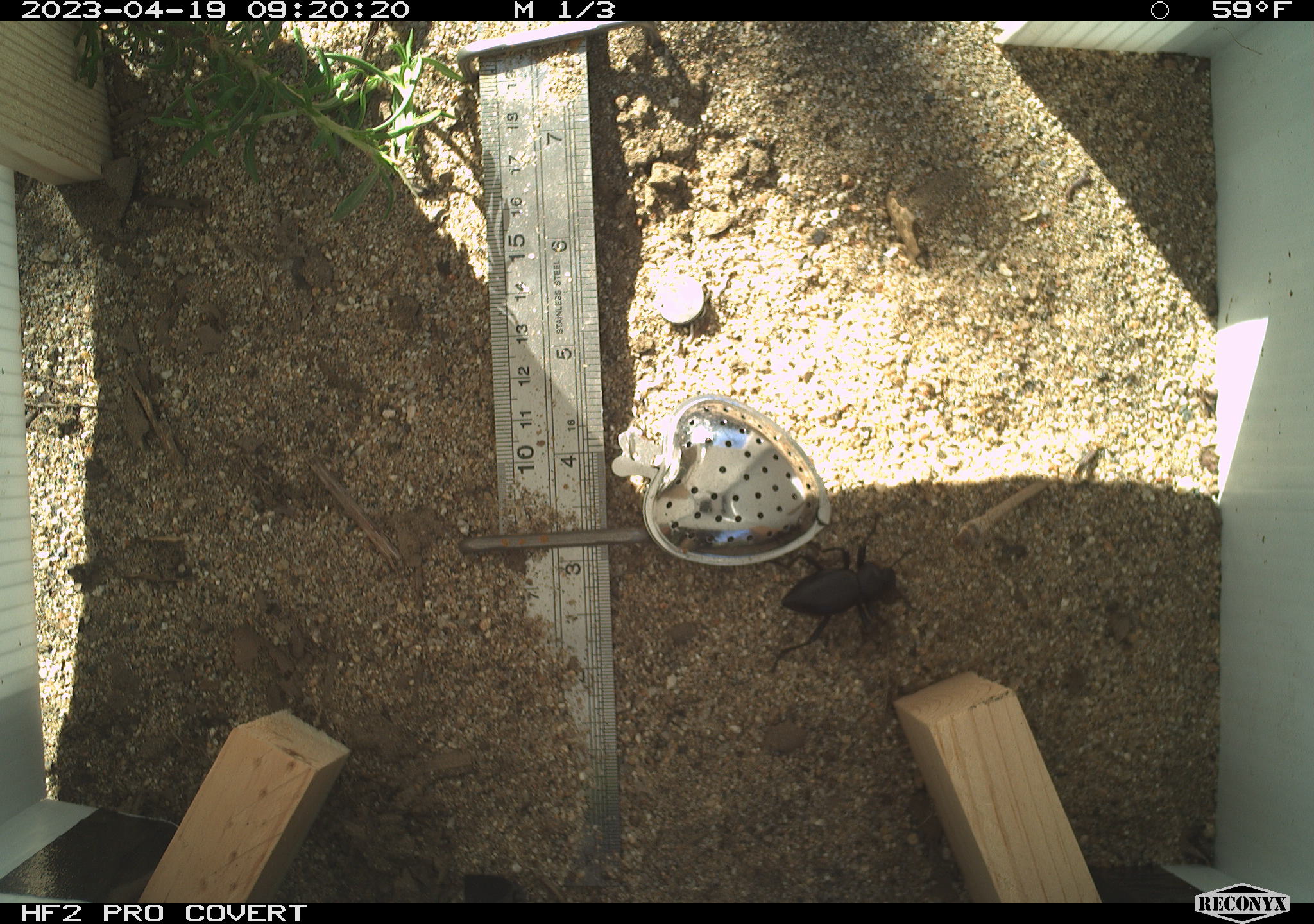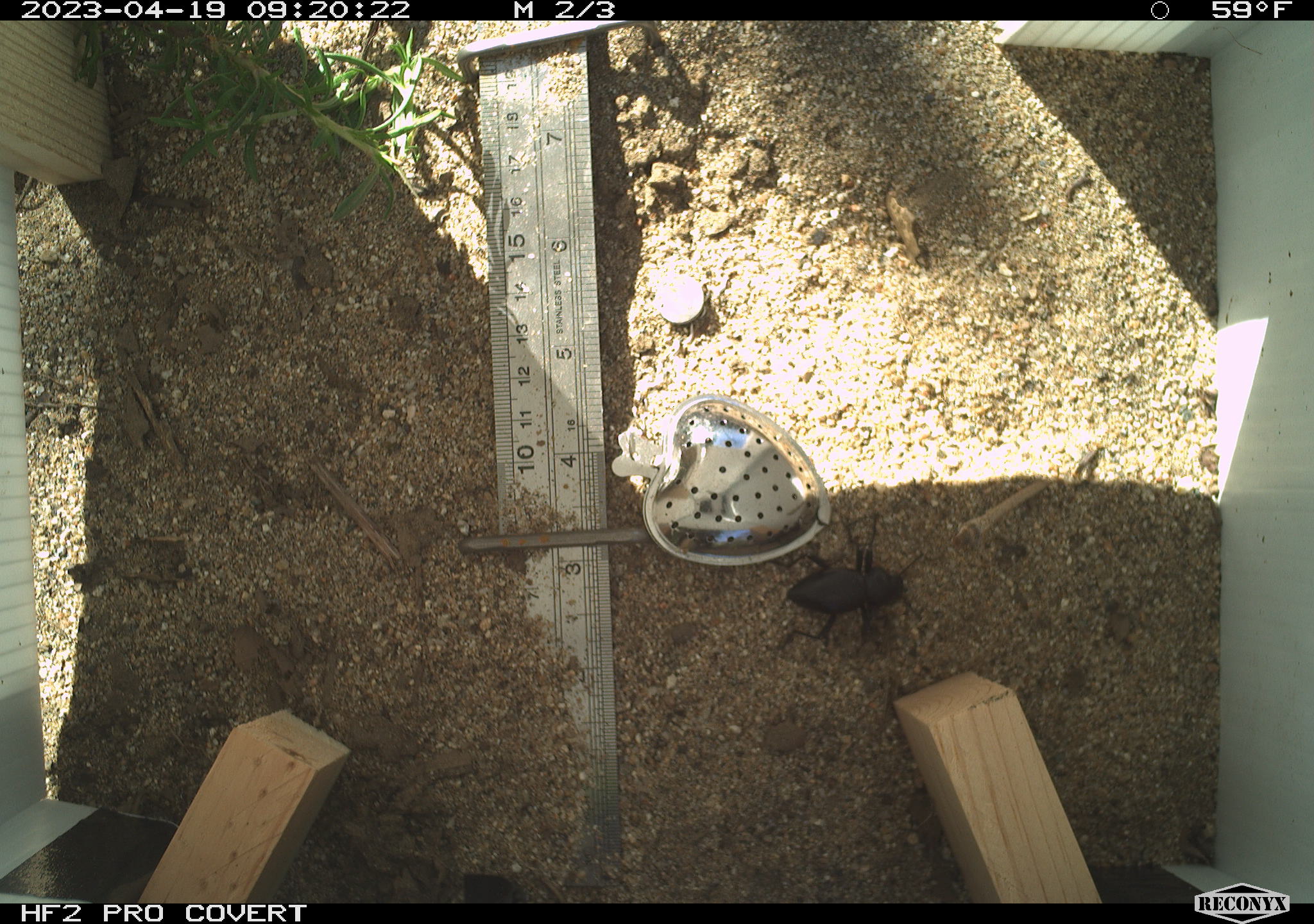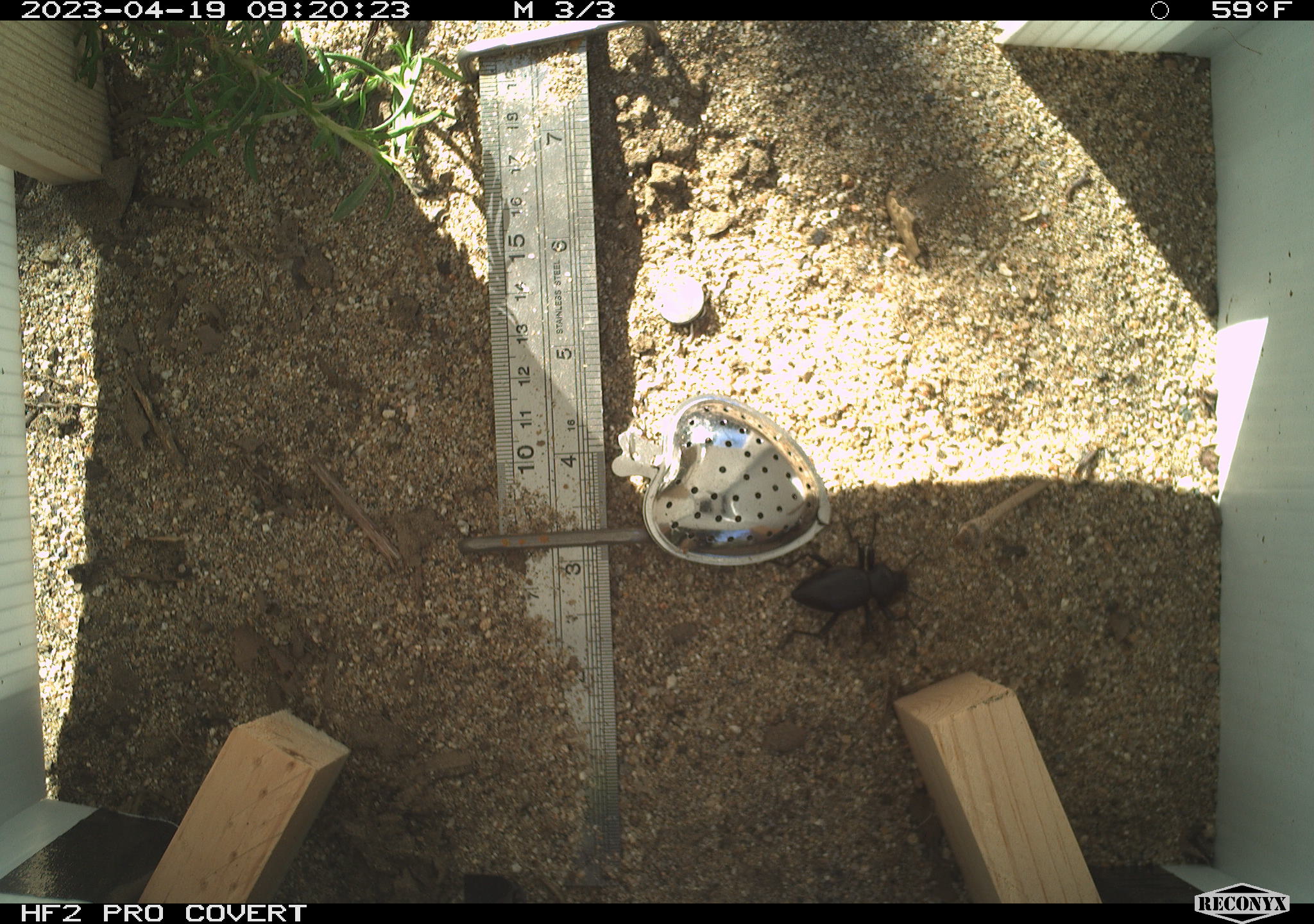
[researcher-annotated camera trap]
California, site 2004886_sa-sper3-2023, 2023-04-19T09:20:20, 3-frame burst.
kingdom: Animalia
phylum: Arthropoda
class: Insecta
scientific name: Insecta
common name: insect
Insect (Insecta).